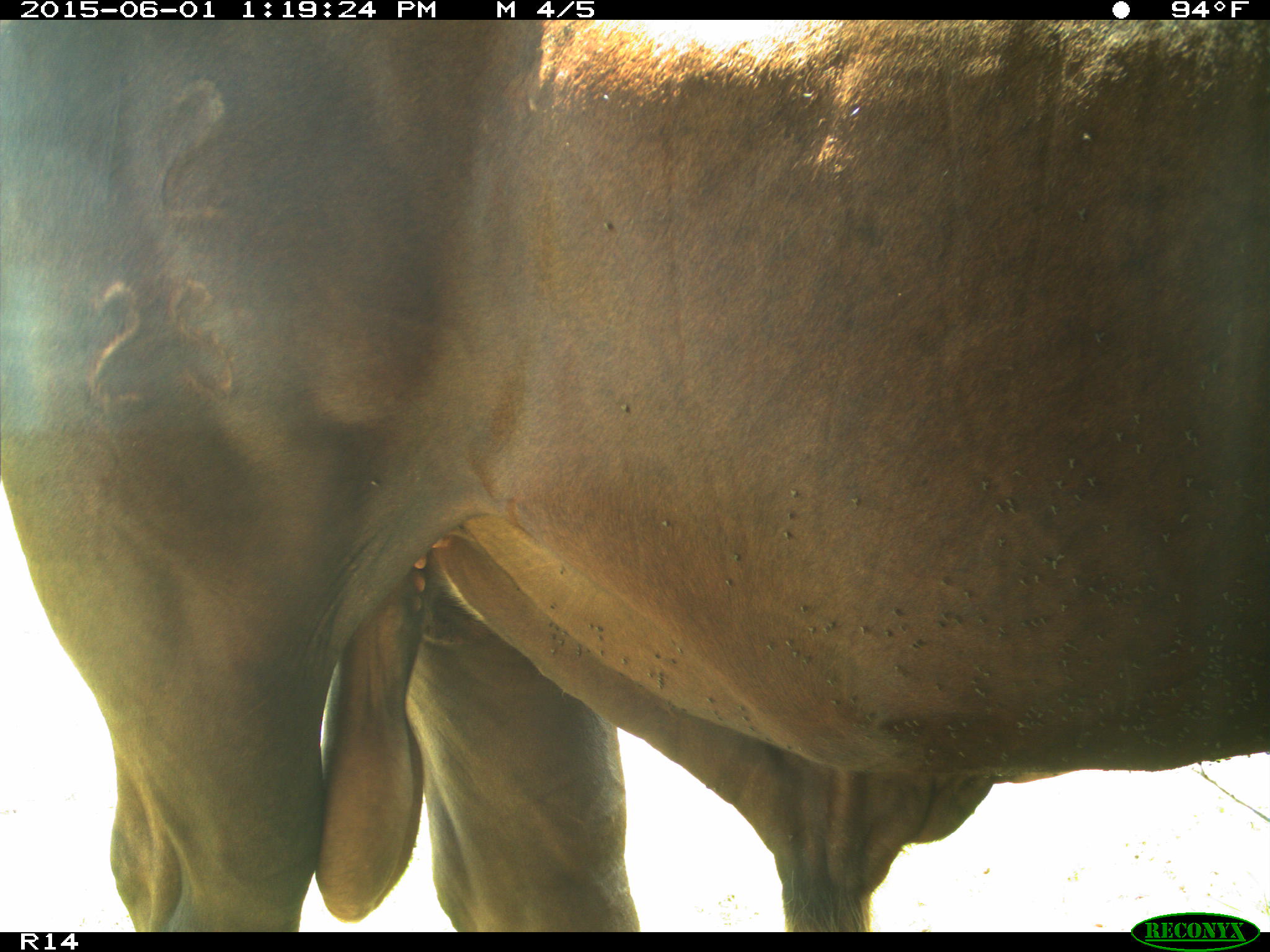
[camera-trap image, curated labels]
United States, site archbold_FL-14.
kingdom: Animalia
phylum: Chordata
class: Mammalia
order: Artiodactyla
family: Bovidae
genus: Bos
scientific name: Bos taurus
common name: domestic cow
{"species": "Bos taurus (domestic cow)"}